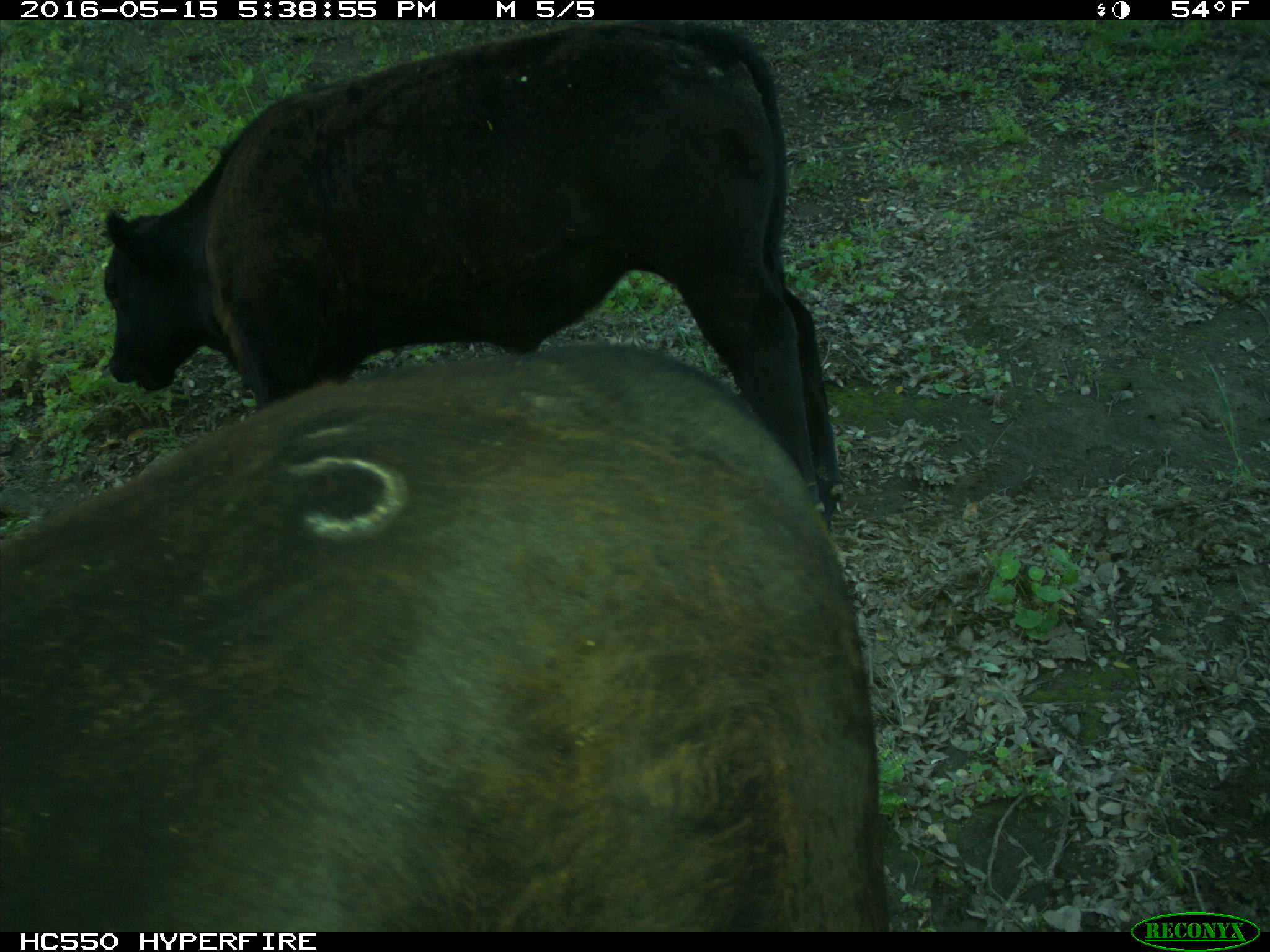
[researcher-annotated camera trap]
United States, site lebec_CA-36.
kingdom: Animalia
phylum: Chordata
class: Mammalia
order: Artiodactyla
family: Bovidae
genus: Bos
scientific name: Bos taurus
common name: domestic cow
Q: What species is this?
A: Bos taurus (domestic cow).